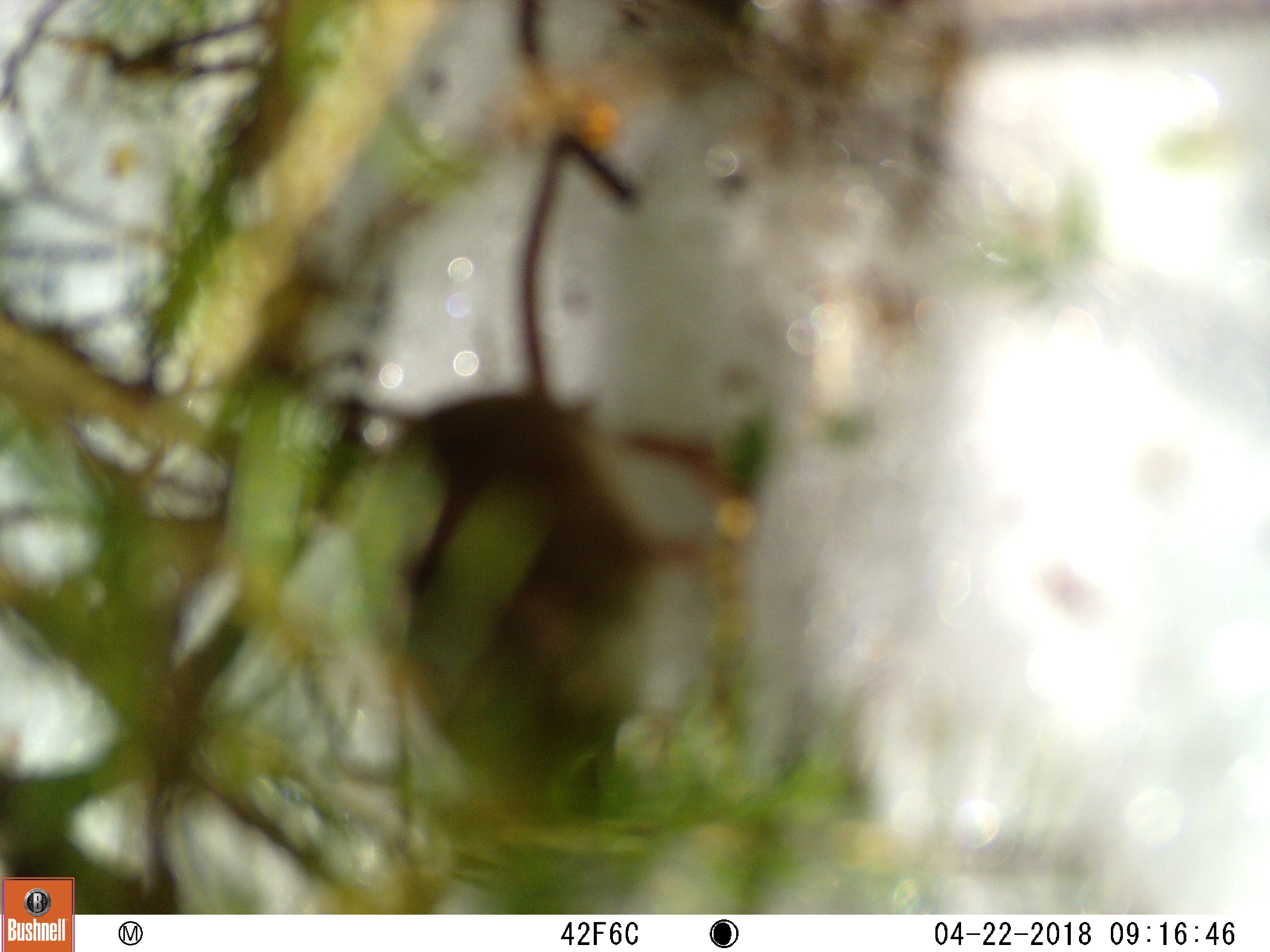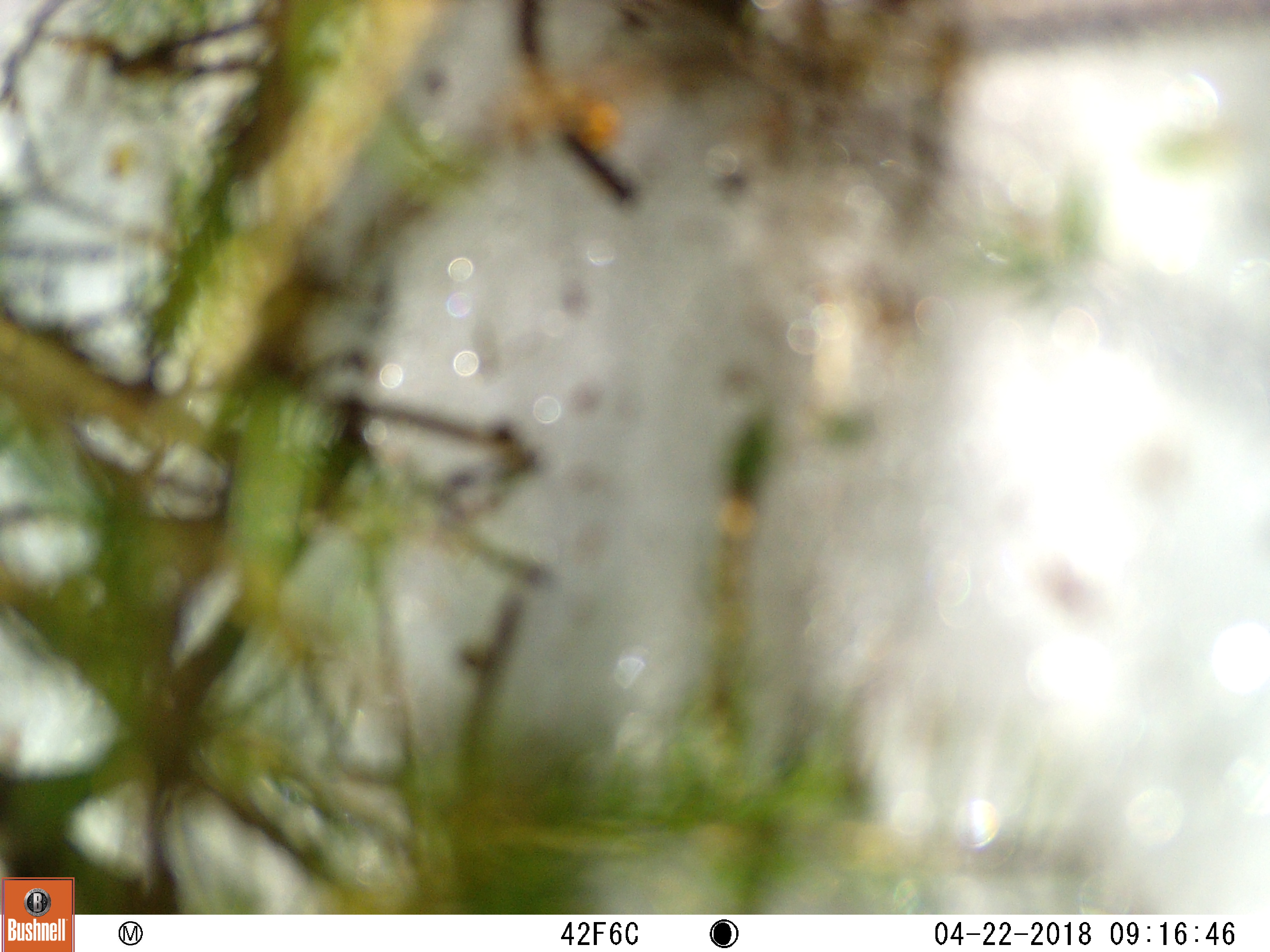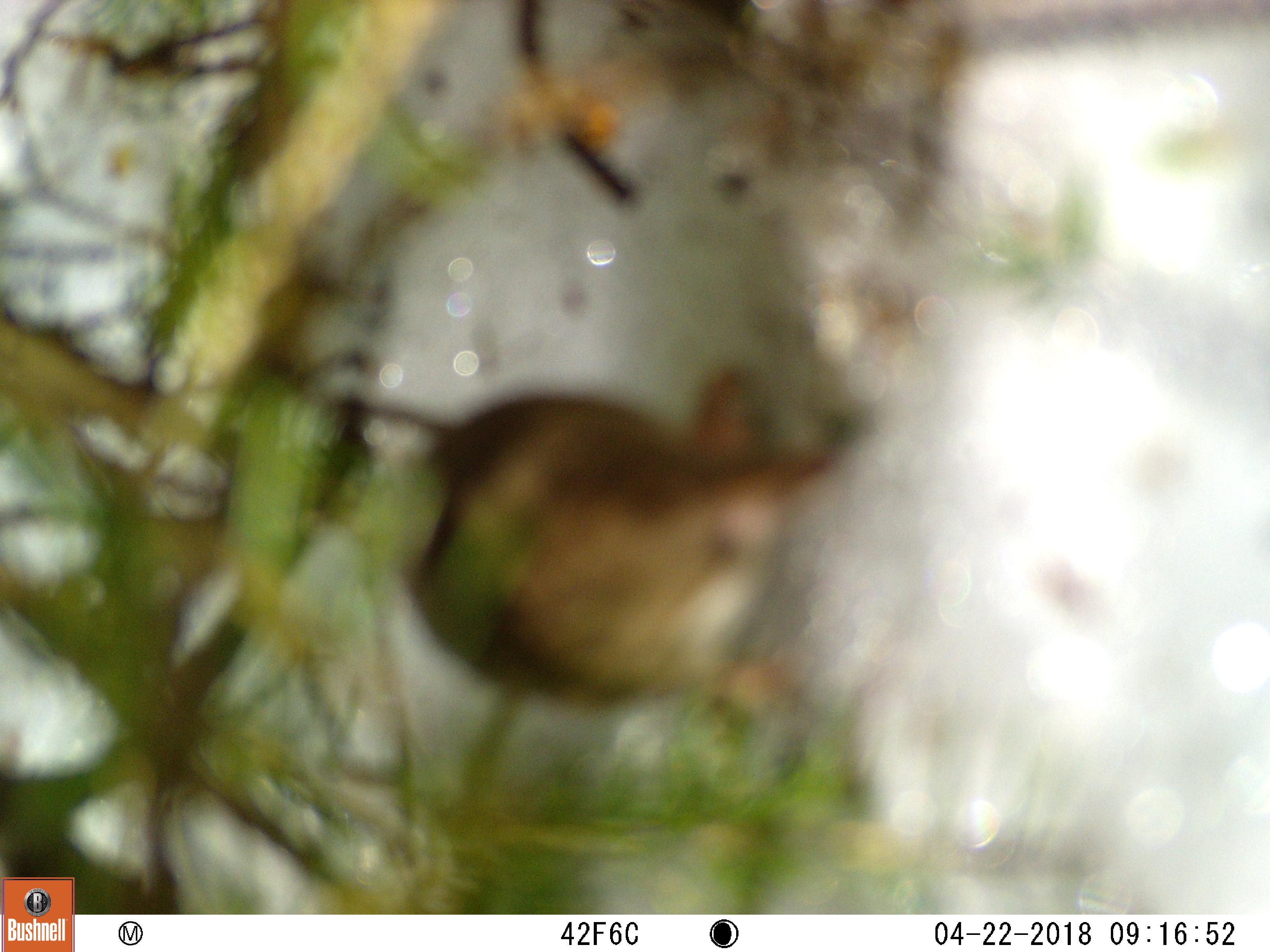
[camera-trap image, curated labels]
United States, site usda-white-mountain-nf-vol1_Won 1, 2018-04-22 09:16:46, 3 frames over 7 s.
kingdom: Animalia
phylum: Chordata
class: Mammalia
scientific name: Mammalia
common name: mammal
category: mammal sp.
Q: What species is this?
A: Mammal sp. (mammal) (Mammalia).